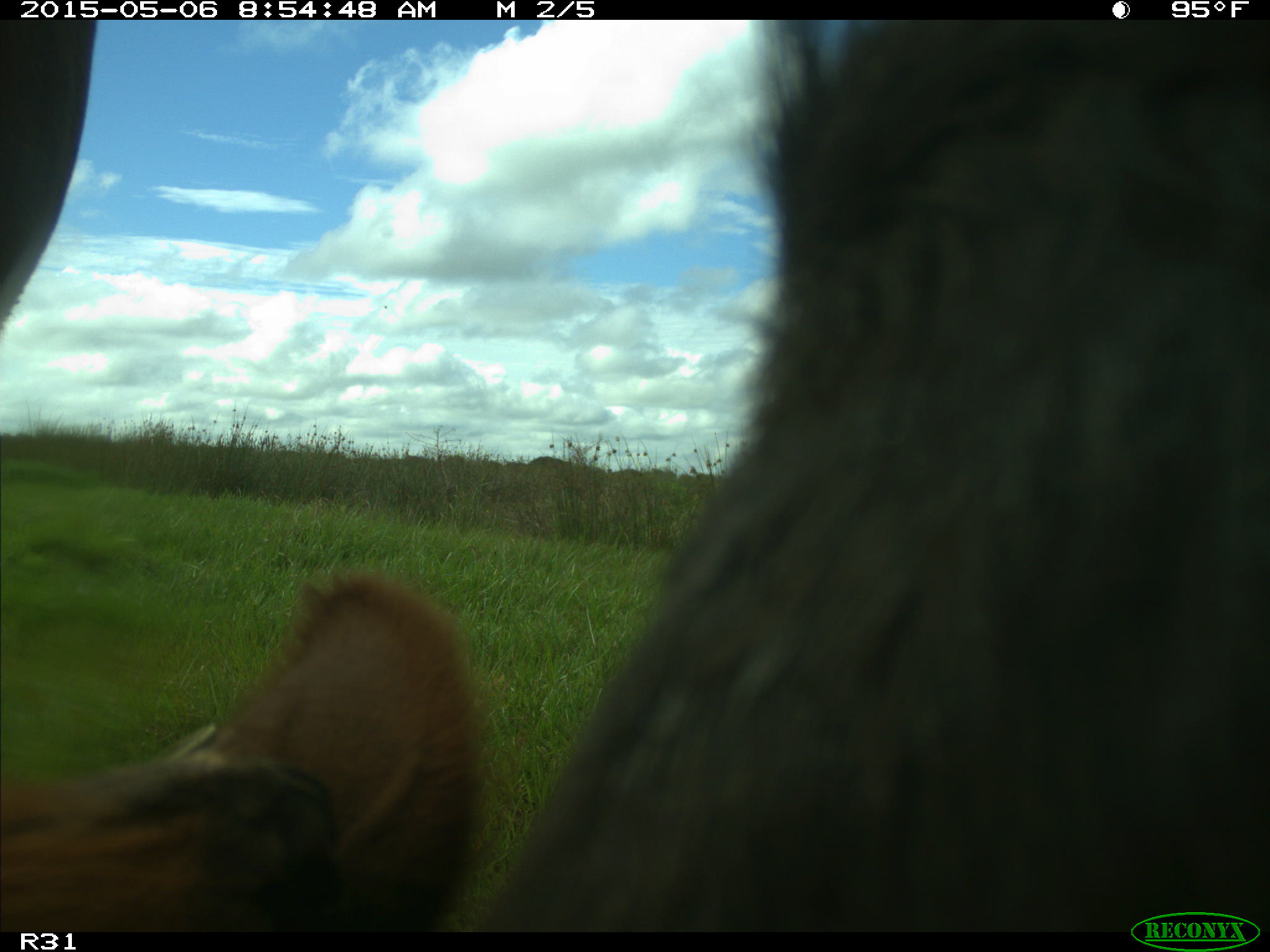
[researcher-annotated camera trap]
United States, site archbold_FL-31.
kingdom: Animalia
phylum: Chordata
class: Mammalia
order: Artiodactyla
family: Bovidae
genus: Bos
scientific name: Bos taurus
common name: domestic cow